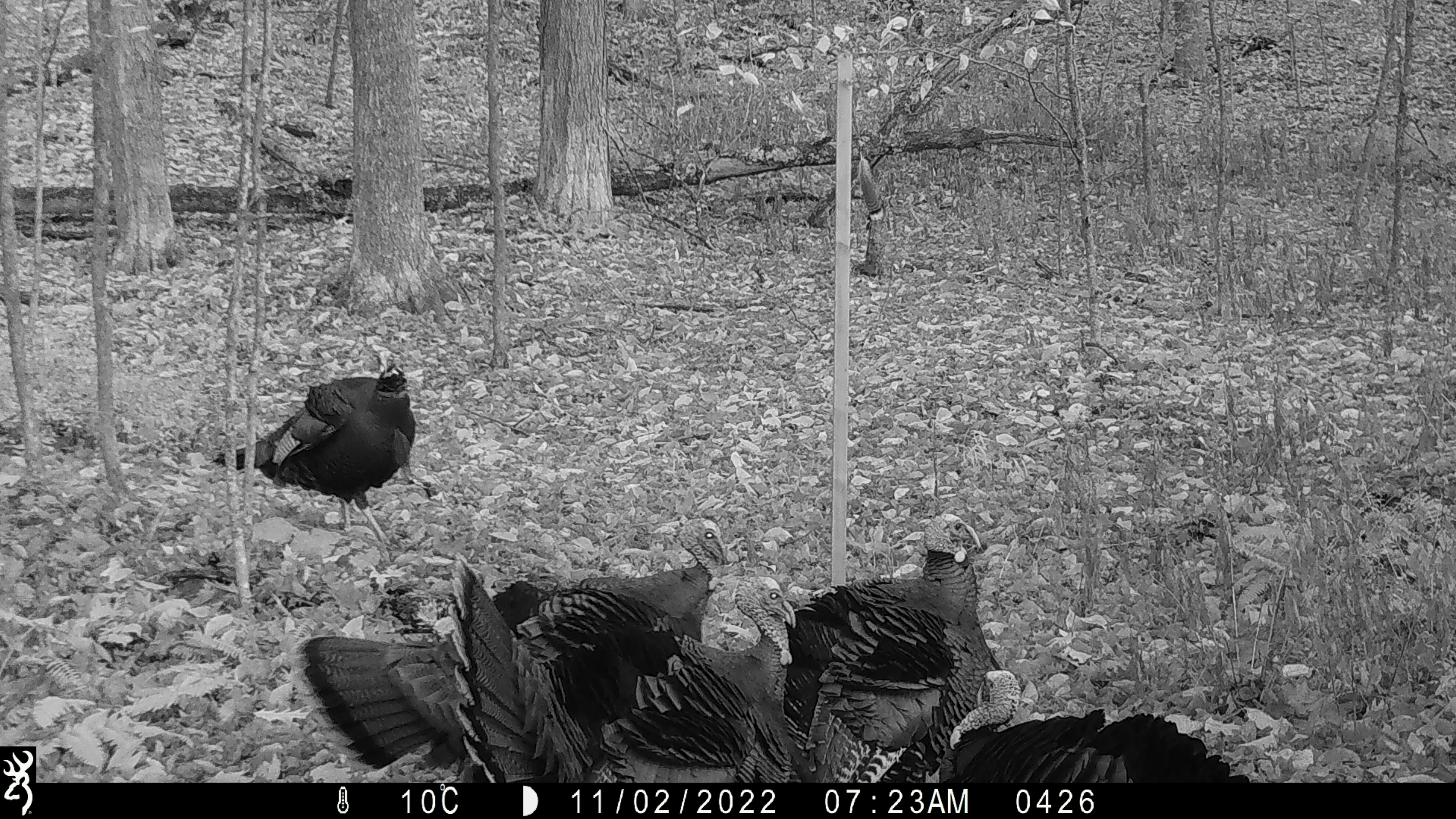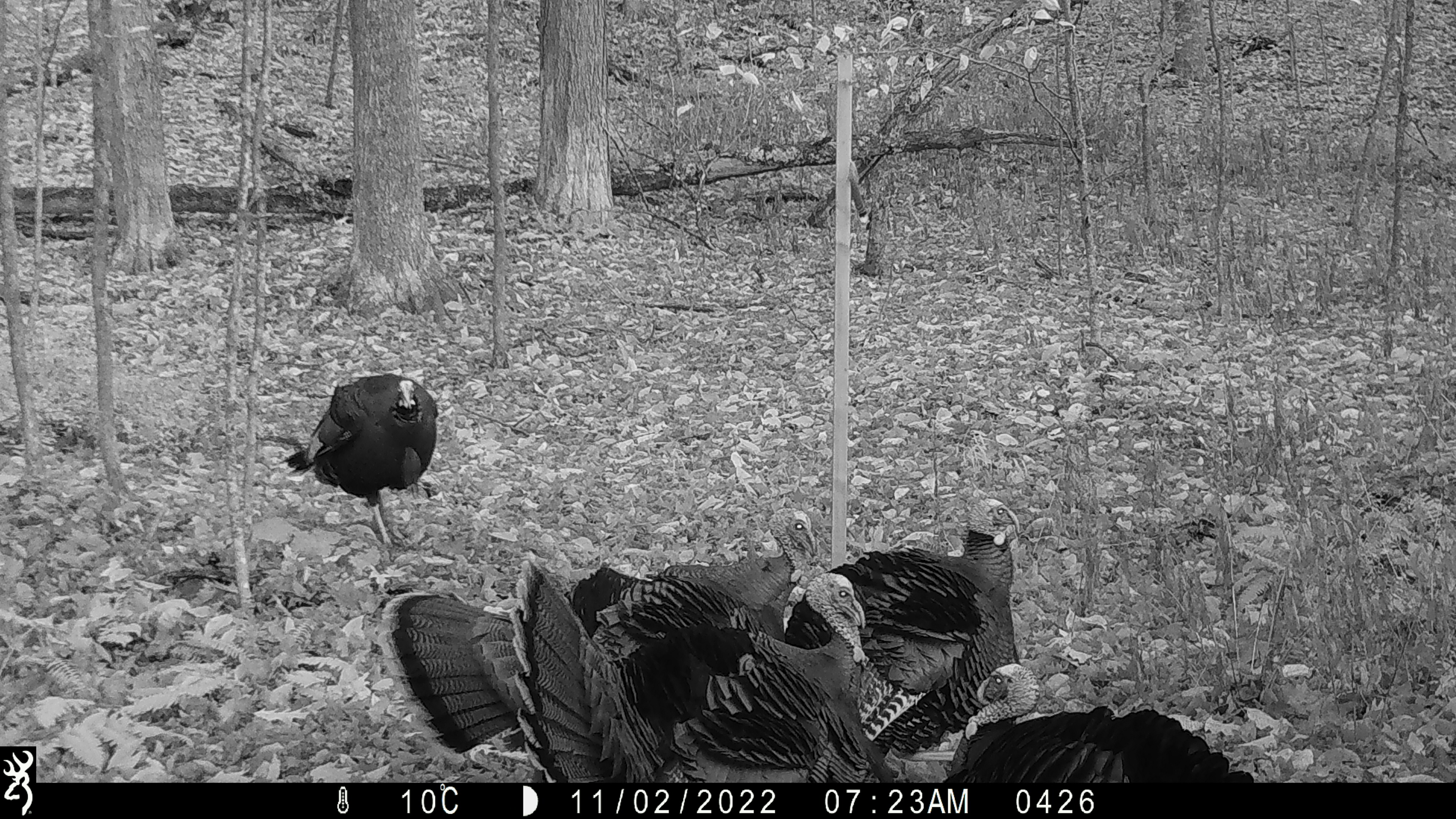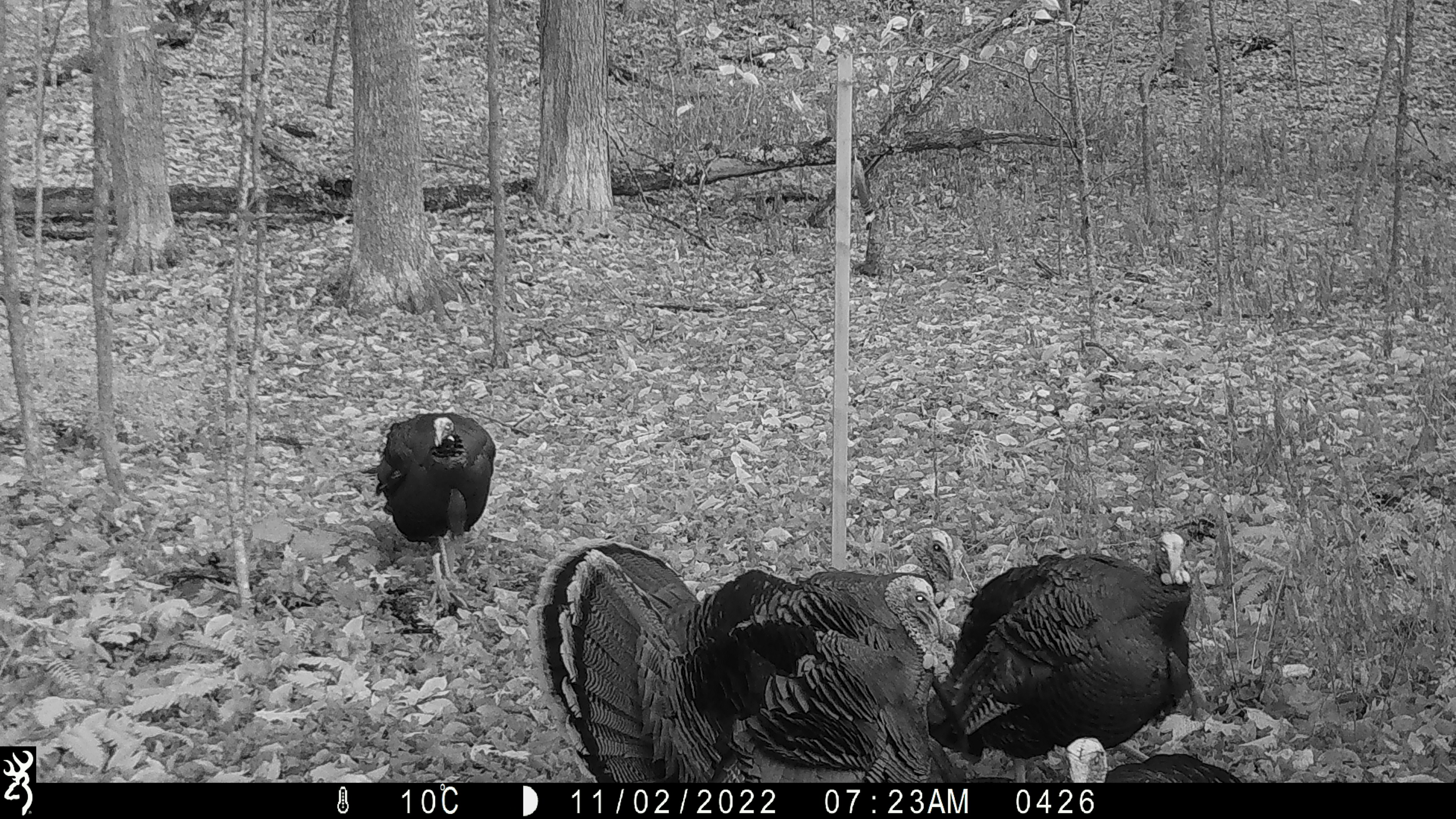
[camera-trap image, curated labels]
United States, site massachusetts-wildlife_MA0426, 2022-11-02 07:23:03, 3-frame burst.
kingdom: Animalia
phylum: Chordata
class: Aves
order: Galliformes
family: Phasianidae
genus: Meleagris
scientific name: Meleagris gallopavo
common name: wild turkey